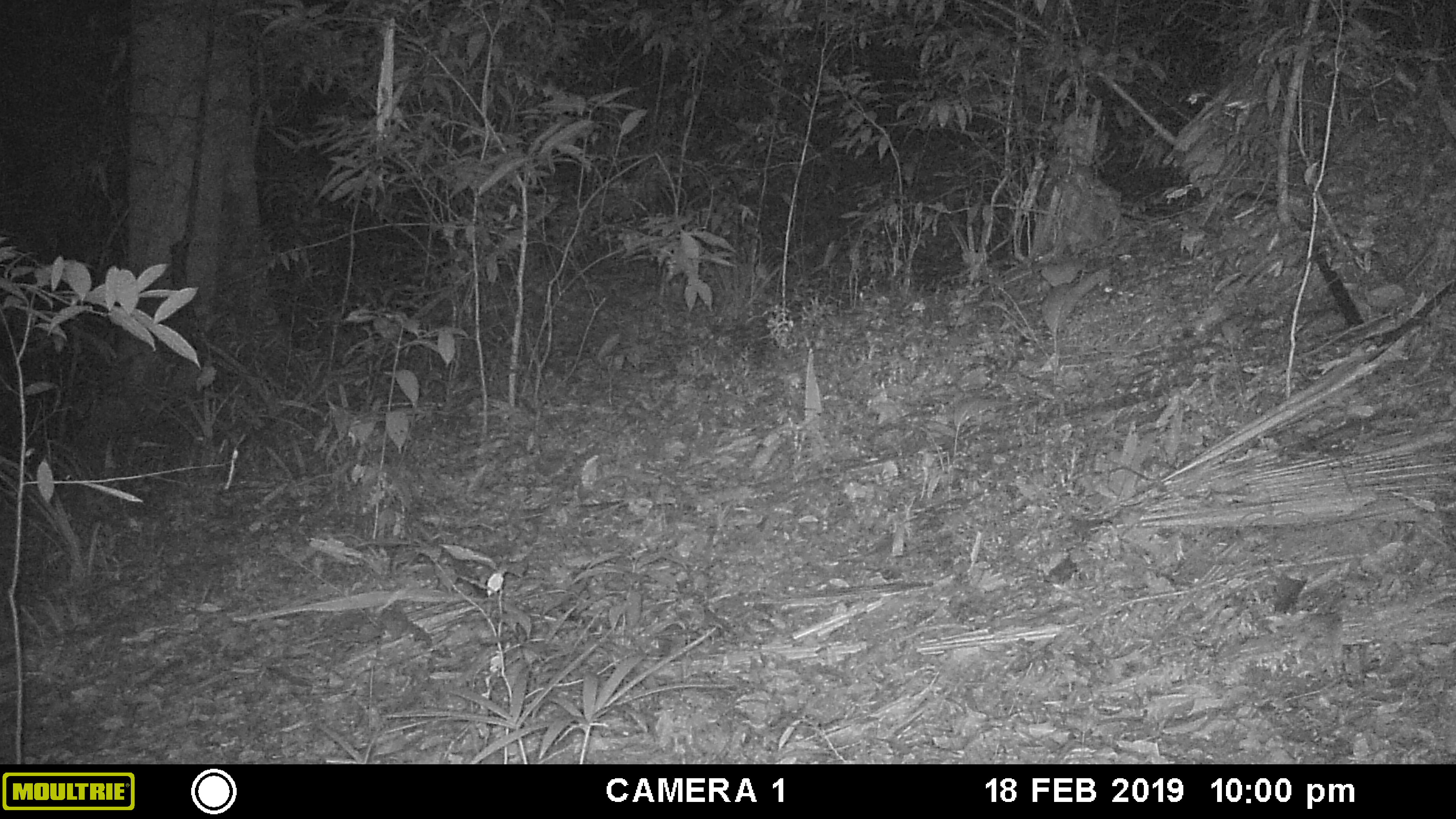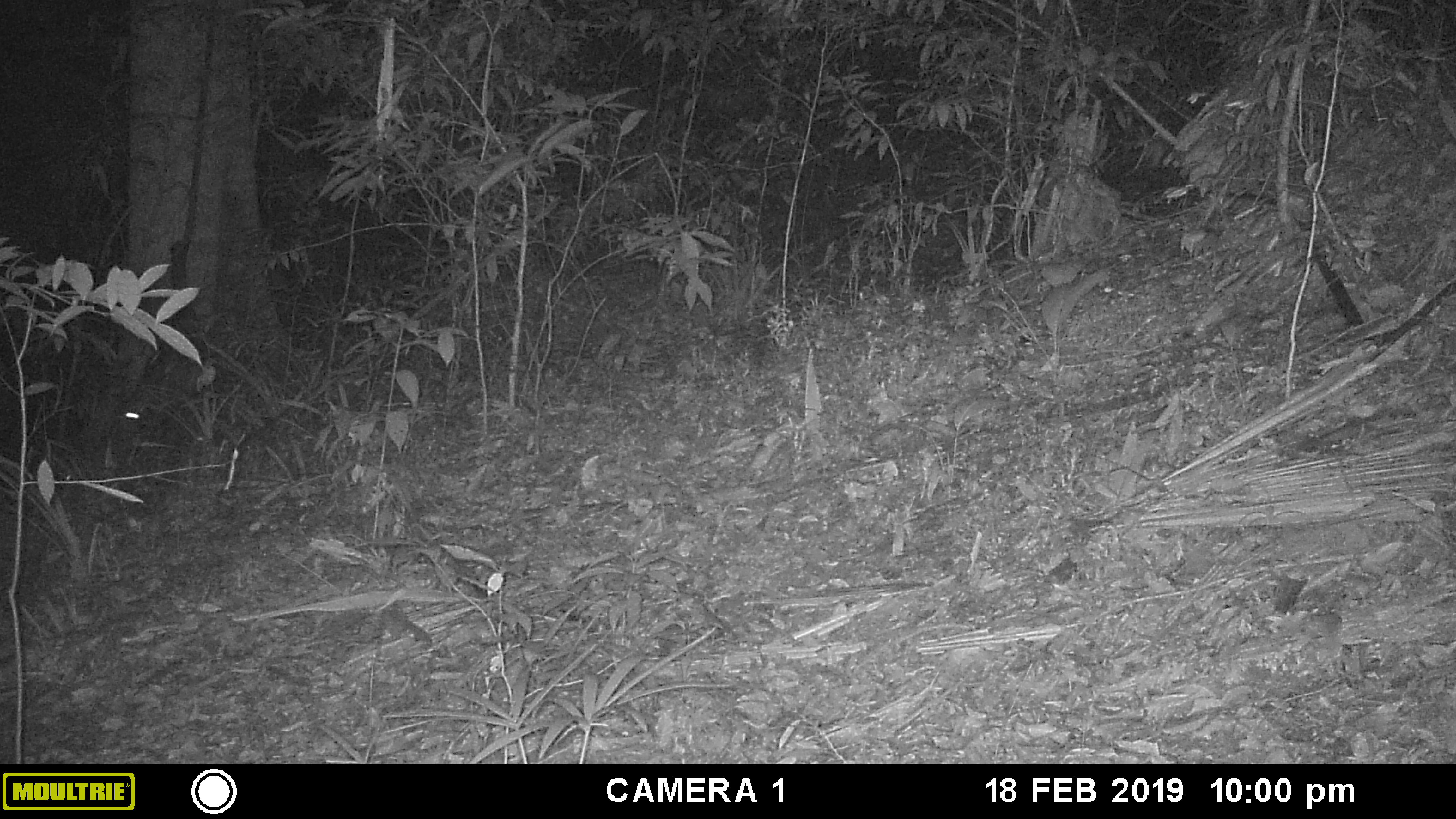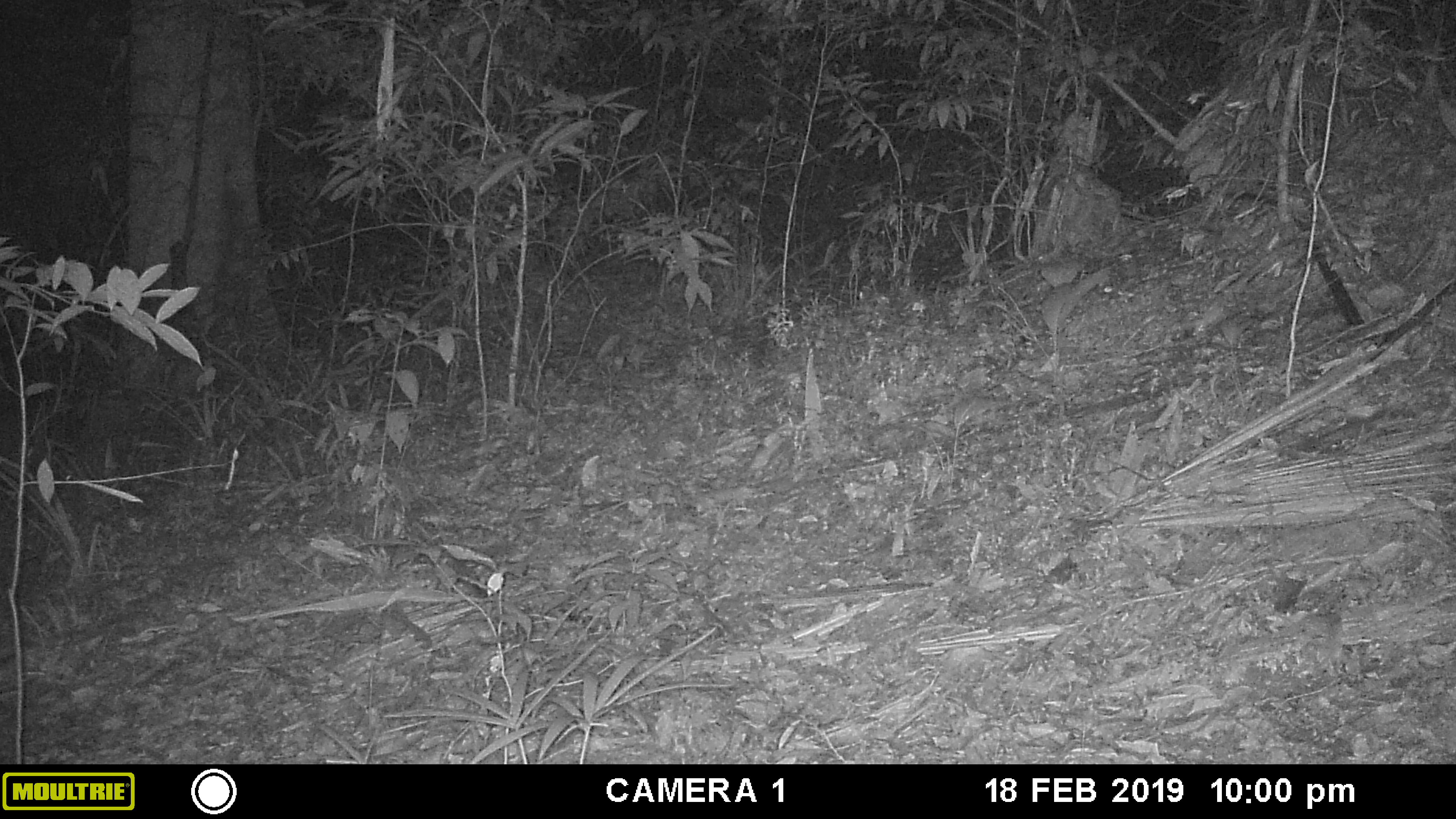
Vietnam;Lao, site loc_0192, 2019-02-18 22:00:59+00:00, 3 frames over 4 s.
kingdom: Animalia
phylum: Chordata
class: Mammalia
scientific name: Mammalia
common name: mammal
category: unidentified small mammal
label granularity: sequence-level